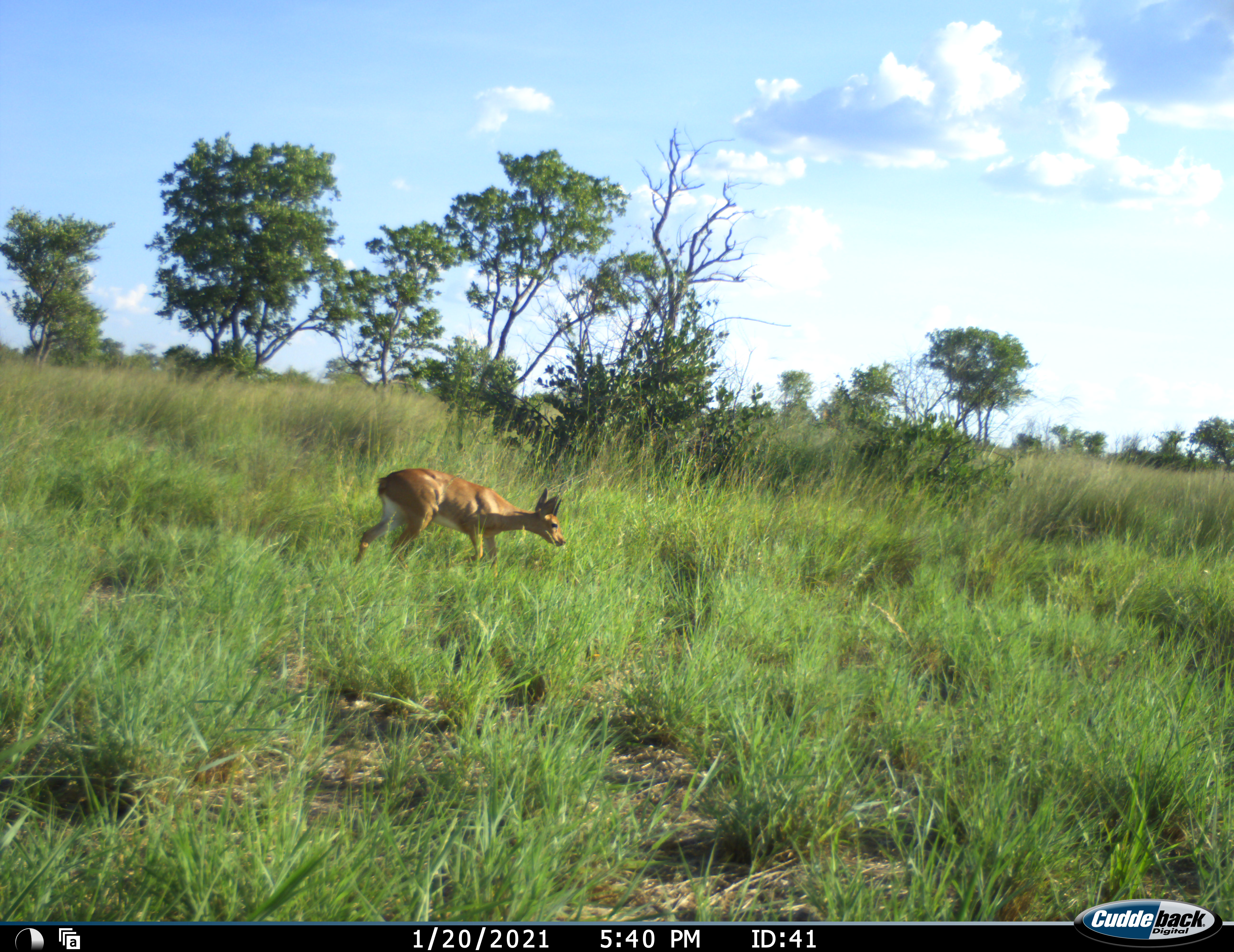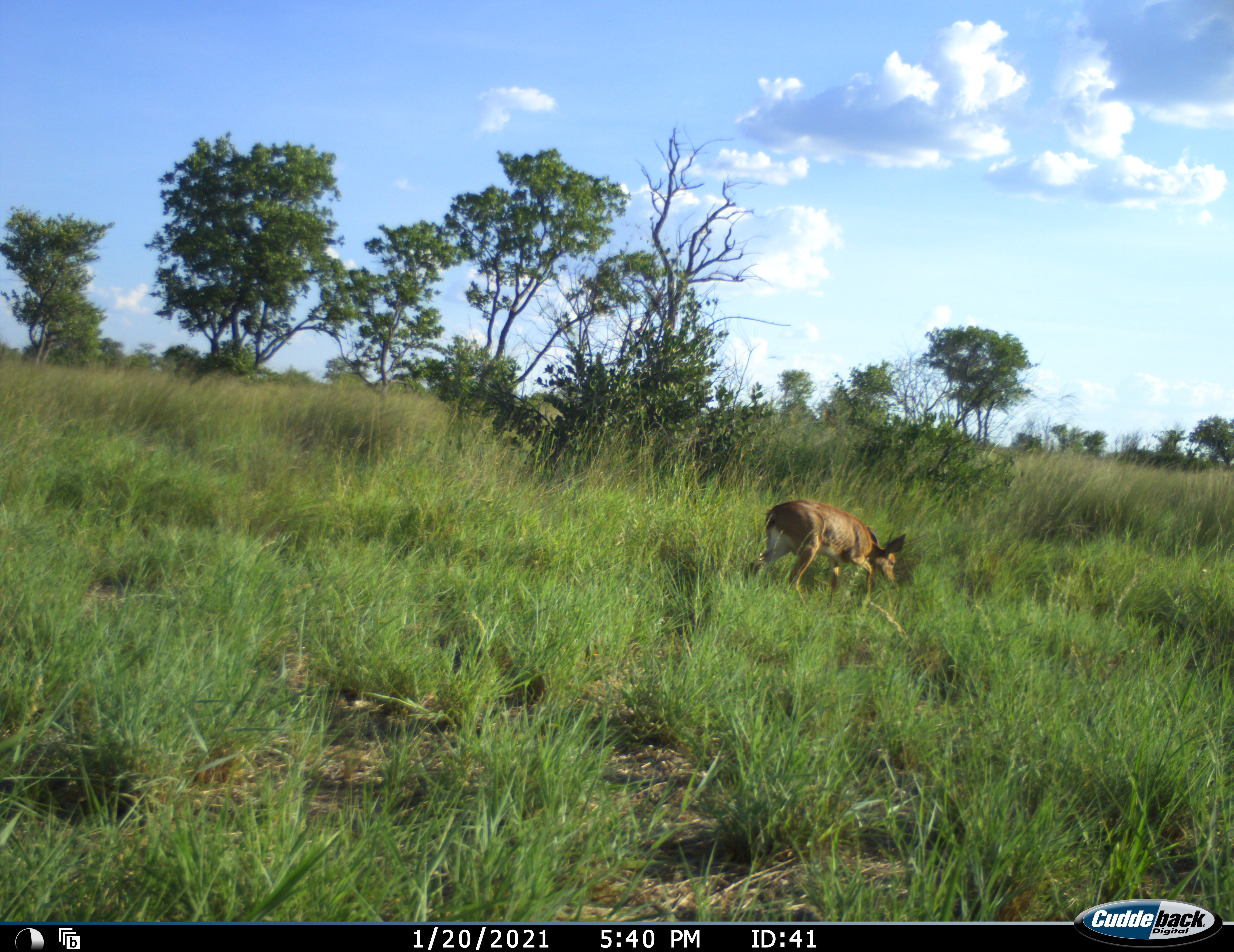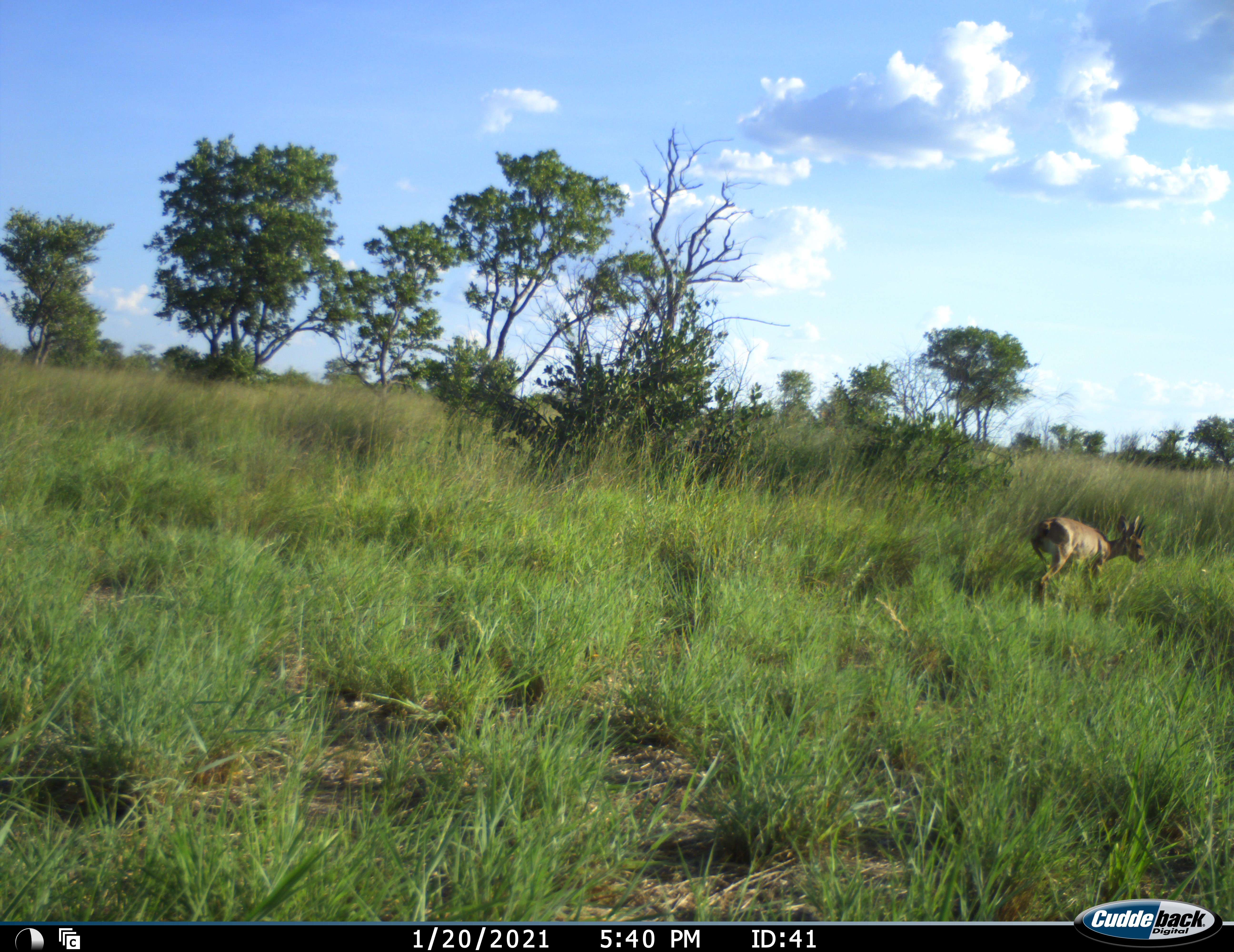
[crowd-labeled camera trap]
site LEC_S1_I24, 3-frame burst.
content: unidentified animal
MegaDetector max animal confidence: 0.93